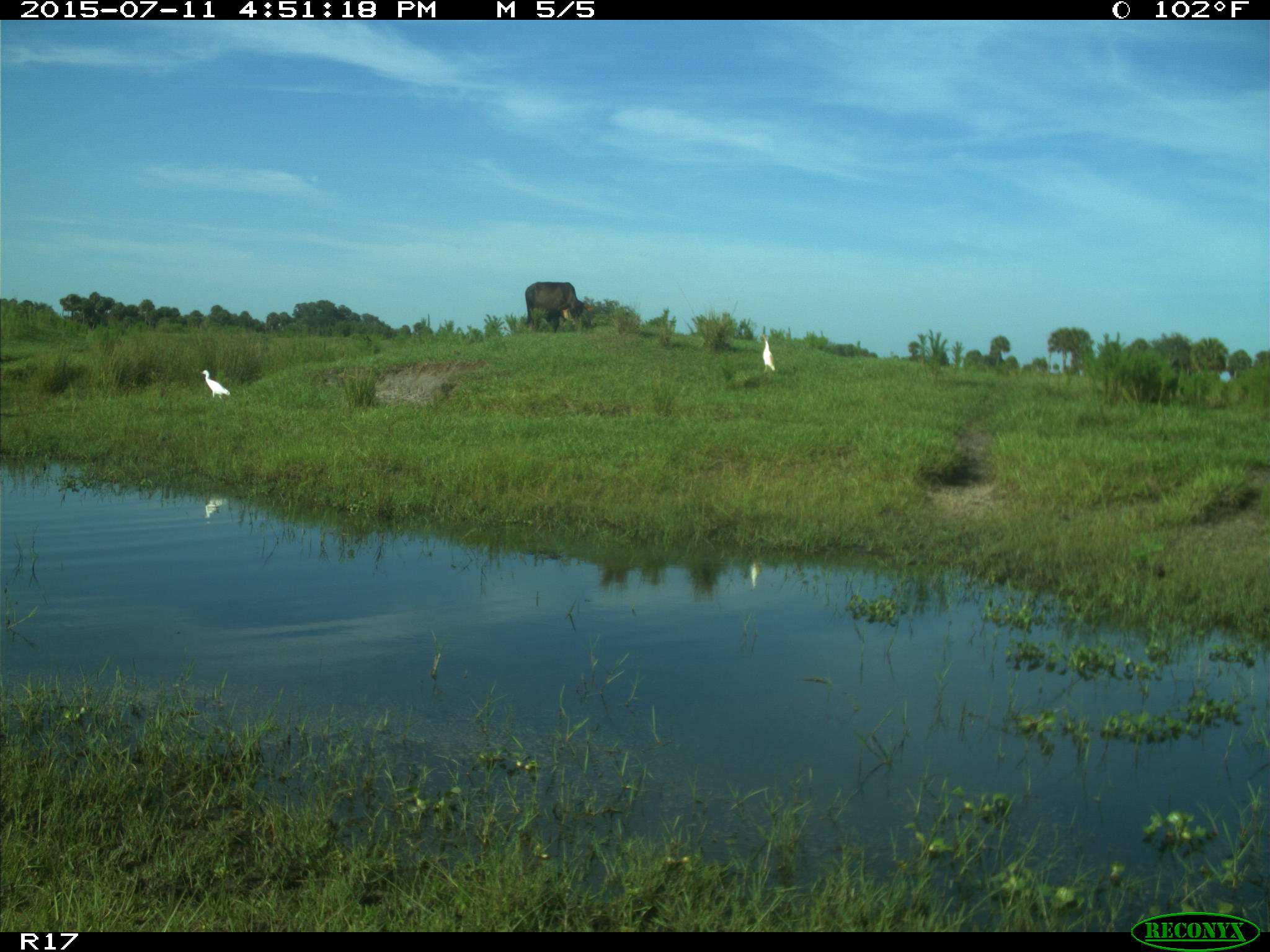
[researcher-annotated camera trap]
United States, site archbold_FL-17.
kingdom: Animalia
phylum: Chordata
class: Mammalia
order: Artiodactyla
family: Bovidae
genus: Bos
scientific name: Bos taurus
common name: domestic cow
Bos taurus (domestic cow).